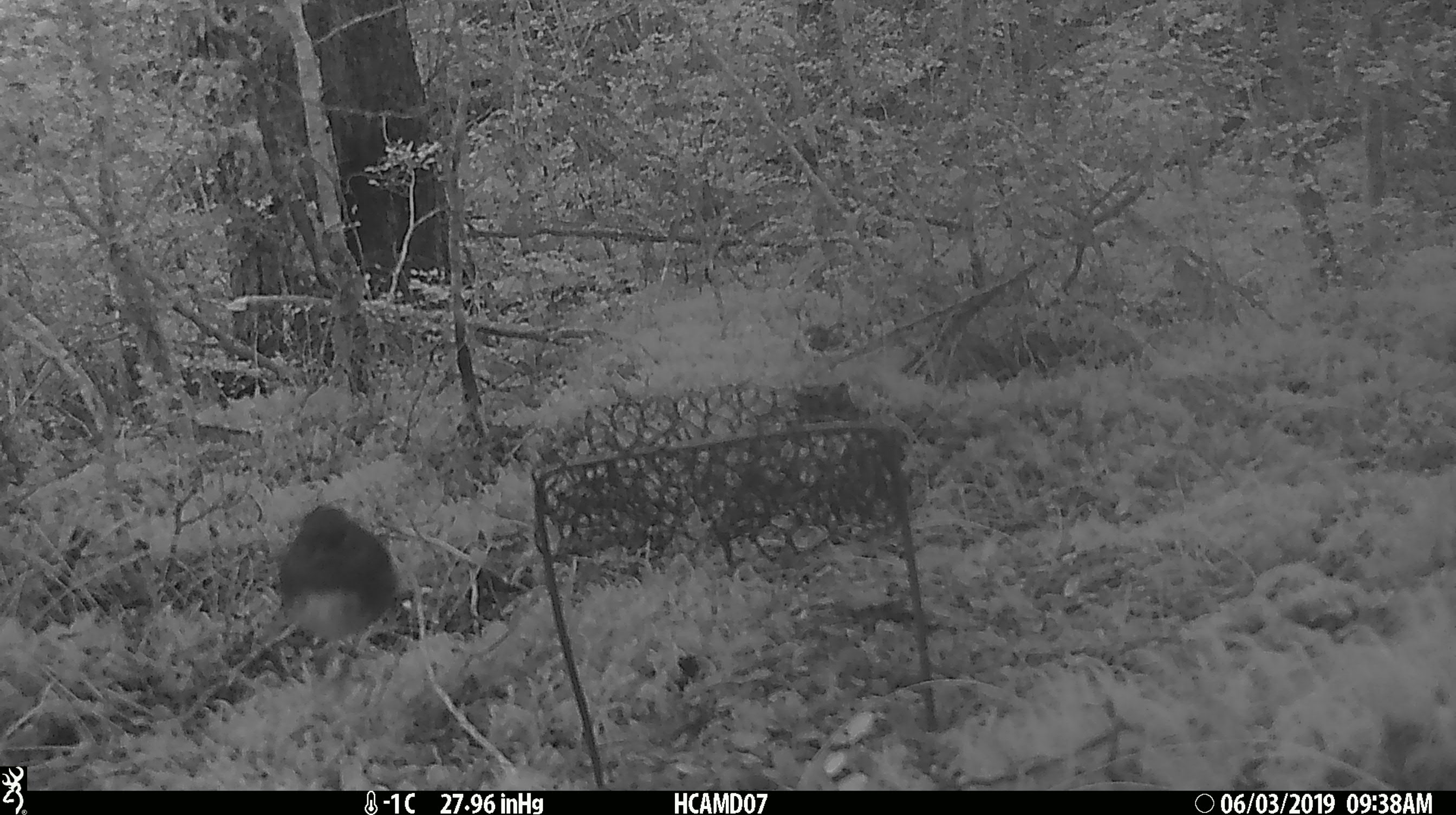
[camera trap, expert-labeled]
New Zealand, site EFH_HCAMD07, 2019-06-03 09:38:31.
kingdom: Animalia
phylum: Chordata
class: Aves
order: Passeriformes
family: Petroicidae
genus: Petroica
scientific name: Petroica australis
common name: new zealand robin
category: robin